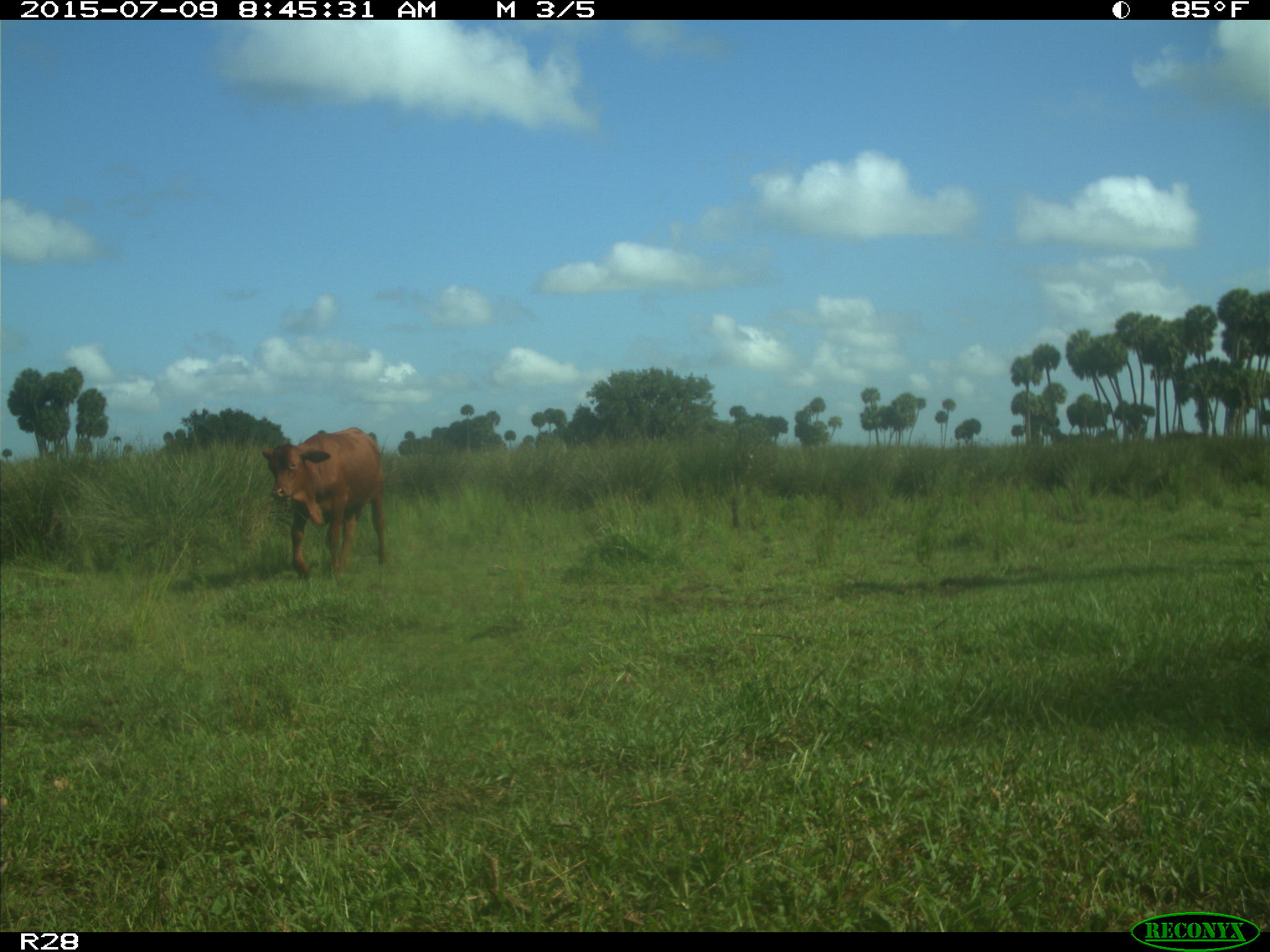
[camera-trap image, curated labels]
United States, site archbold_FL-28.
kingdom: Animalia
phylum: Chordata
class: Mammalia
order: Artiodactyla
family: Bovidae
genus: Bos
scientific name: Bos taurus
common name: domestic cow